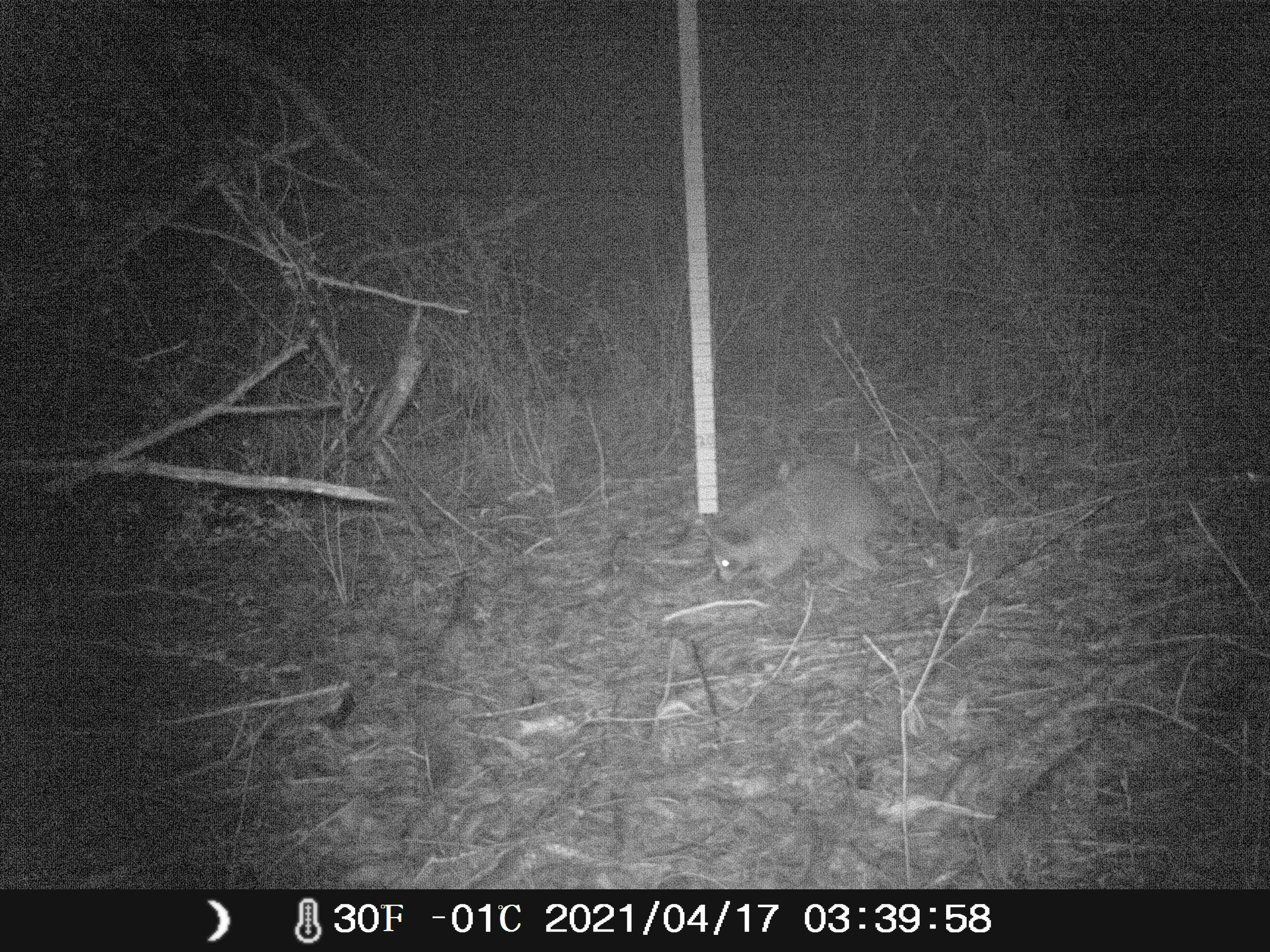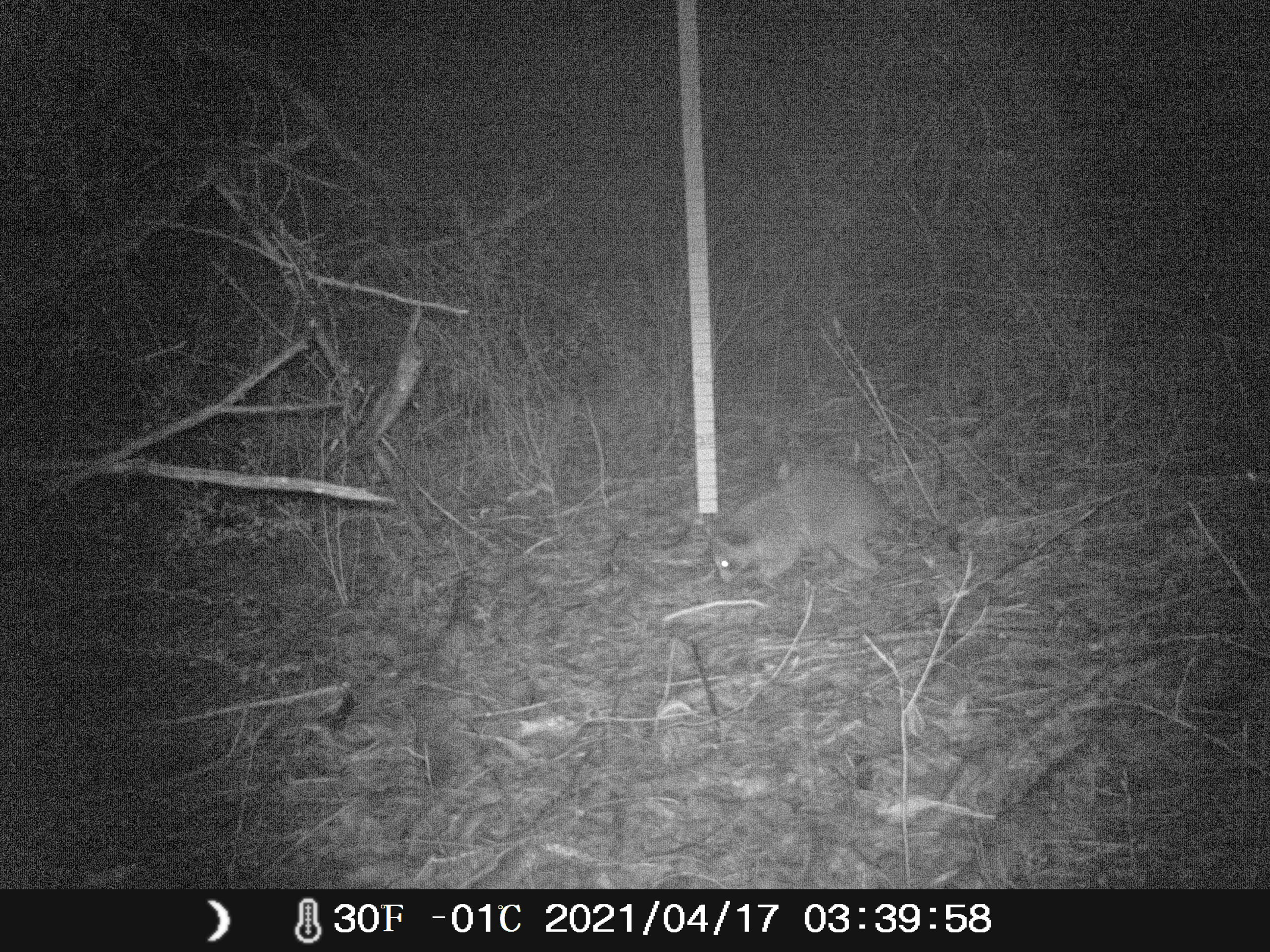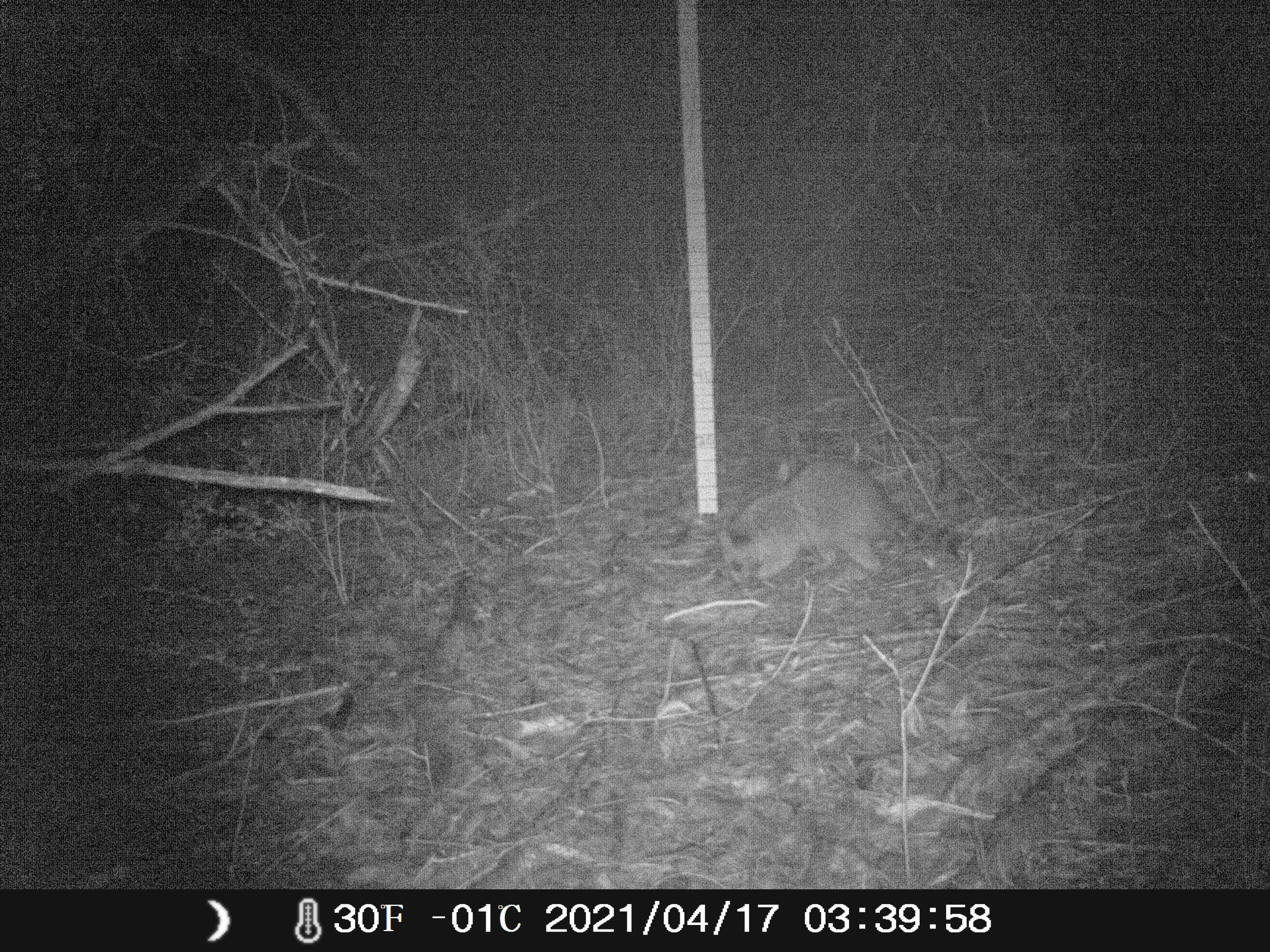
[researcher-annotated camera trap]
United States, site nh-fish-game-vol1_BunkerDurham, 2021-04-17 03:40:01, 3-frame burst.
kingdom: Animalia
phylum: Chordata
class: Mammalia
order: Carnivora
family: Procyonidae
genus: Procyon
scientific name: Procyon lotor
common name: raccoon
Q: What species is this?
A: Raccoon (Procyon lotor).